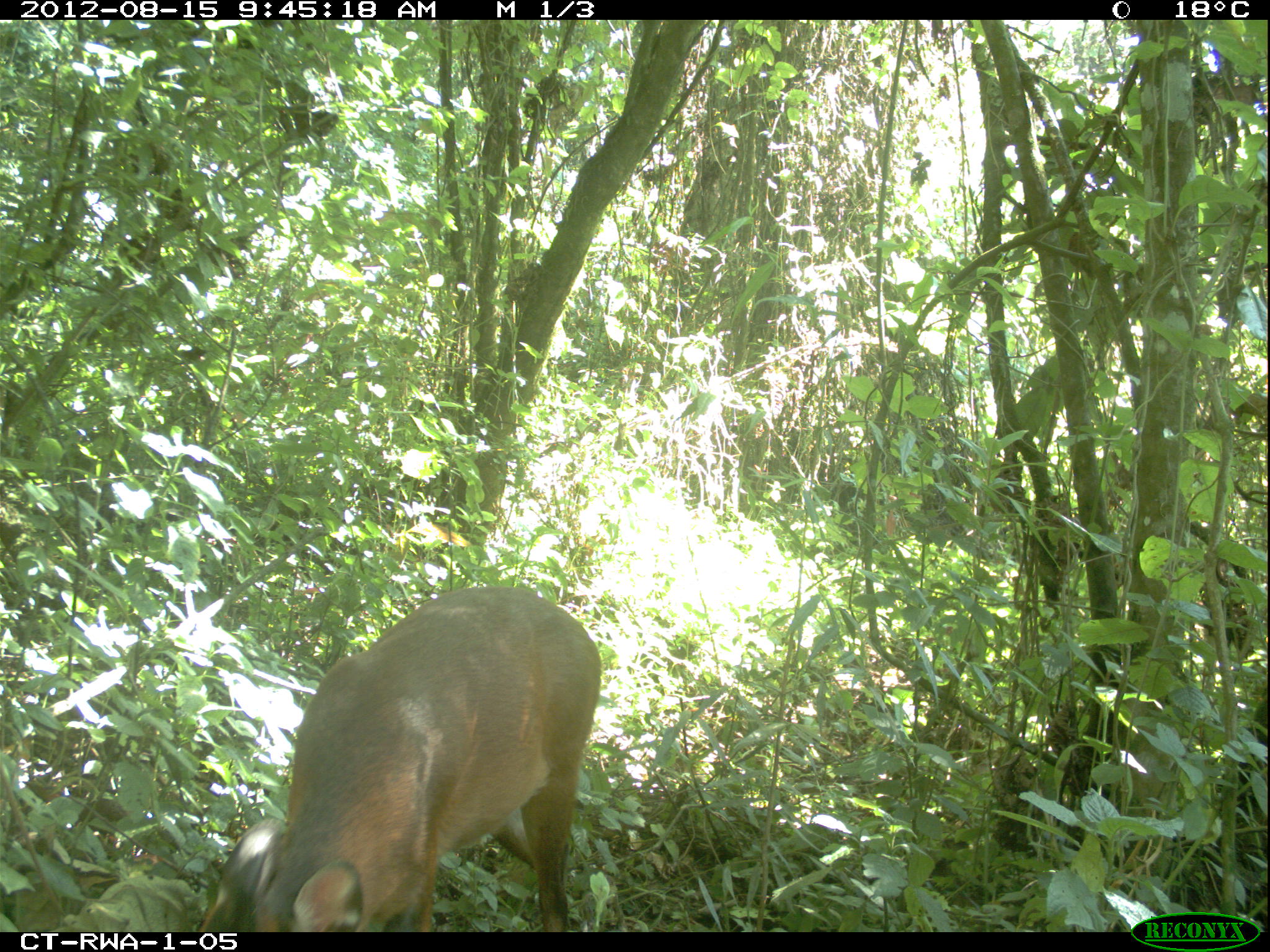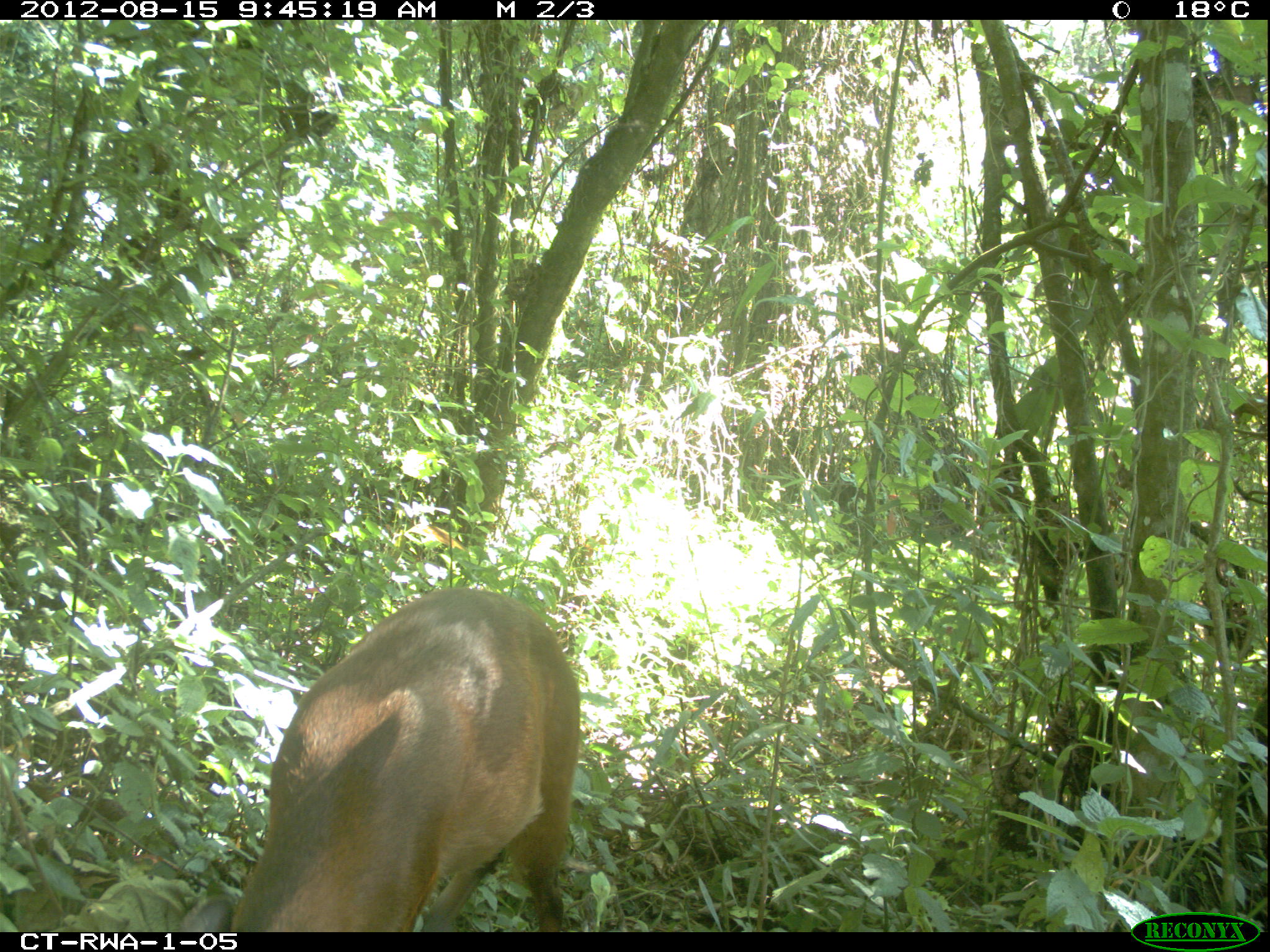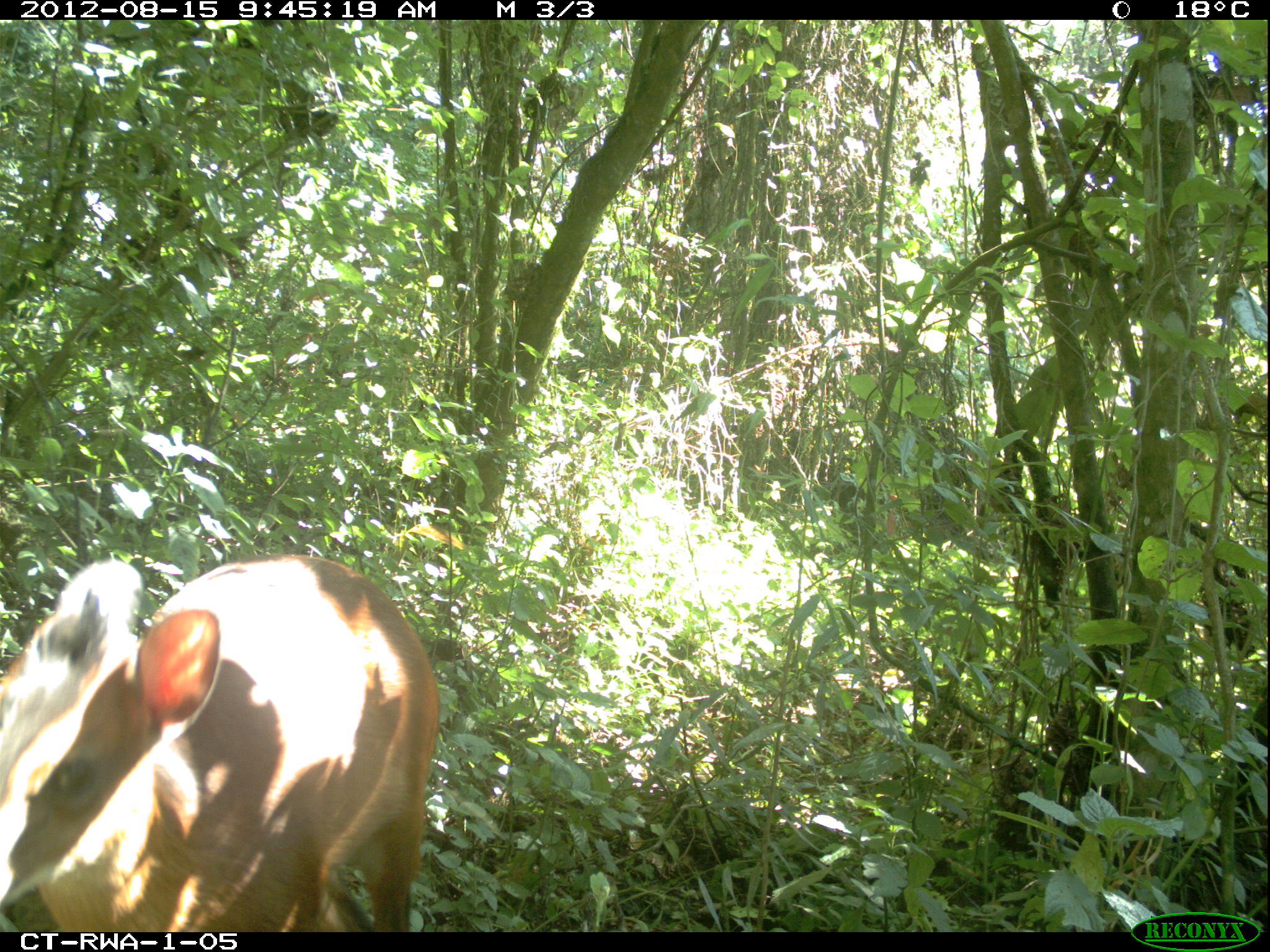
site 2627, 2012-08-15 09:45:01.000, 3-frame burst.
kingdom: Animalia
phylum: Chordata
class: Mammalia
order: Artiodactyla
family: Bovidae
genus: Cephalophus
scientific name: Cephalophus nigrifrons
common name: black-fronted duiker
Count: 1.